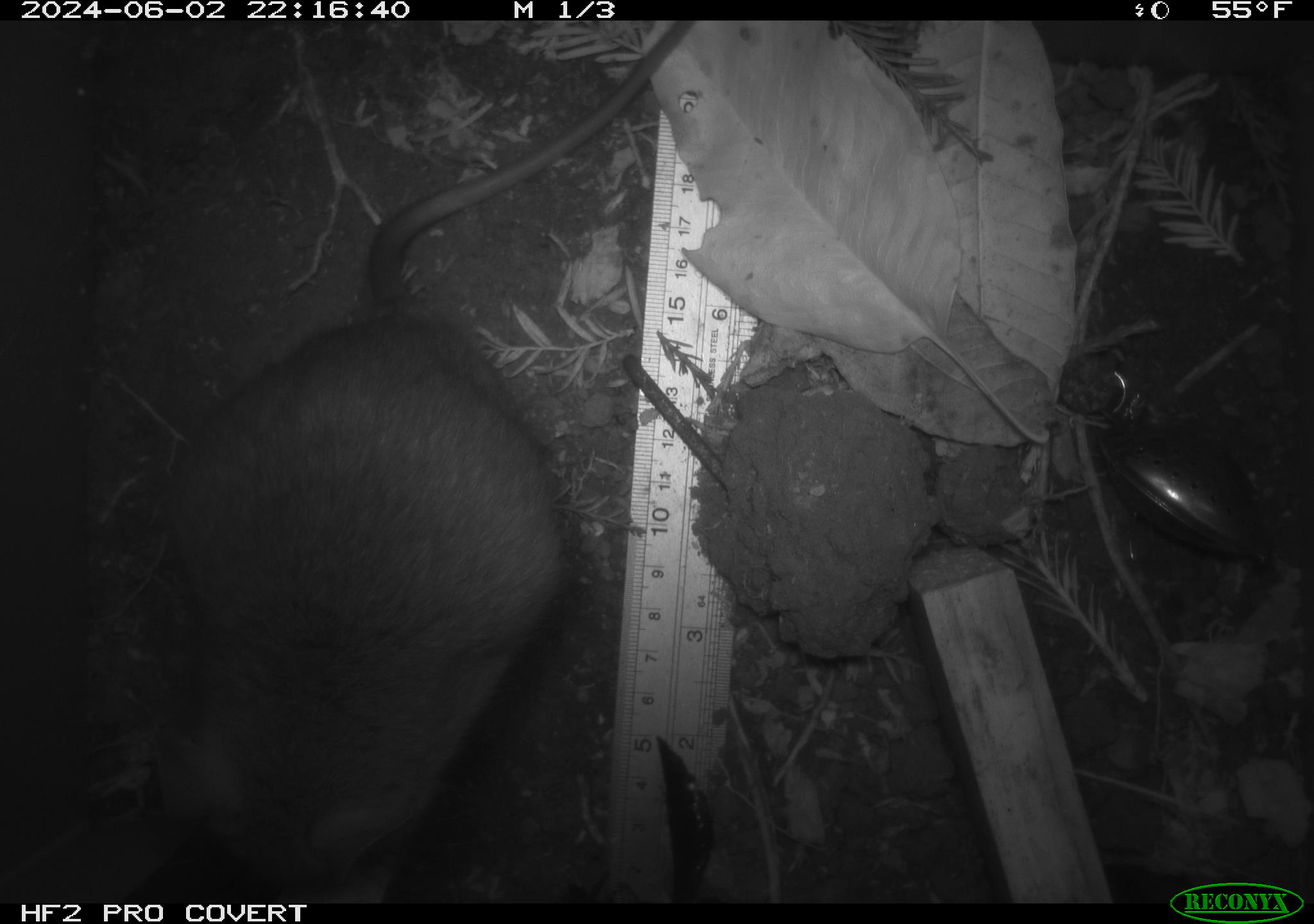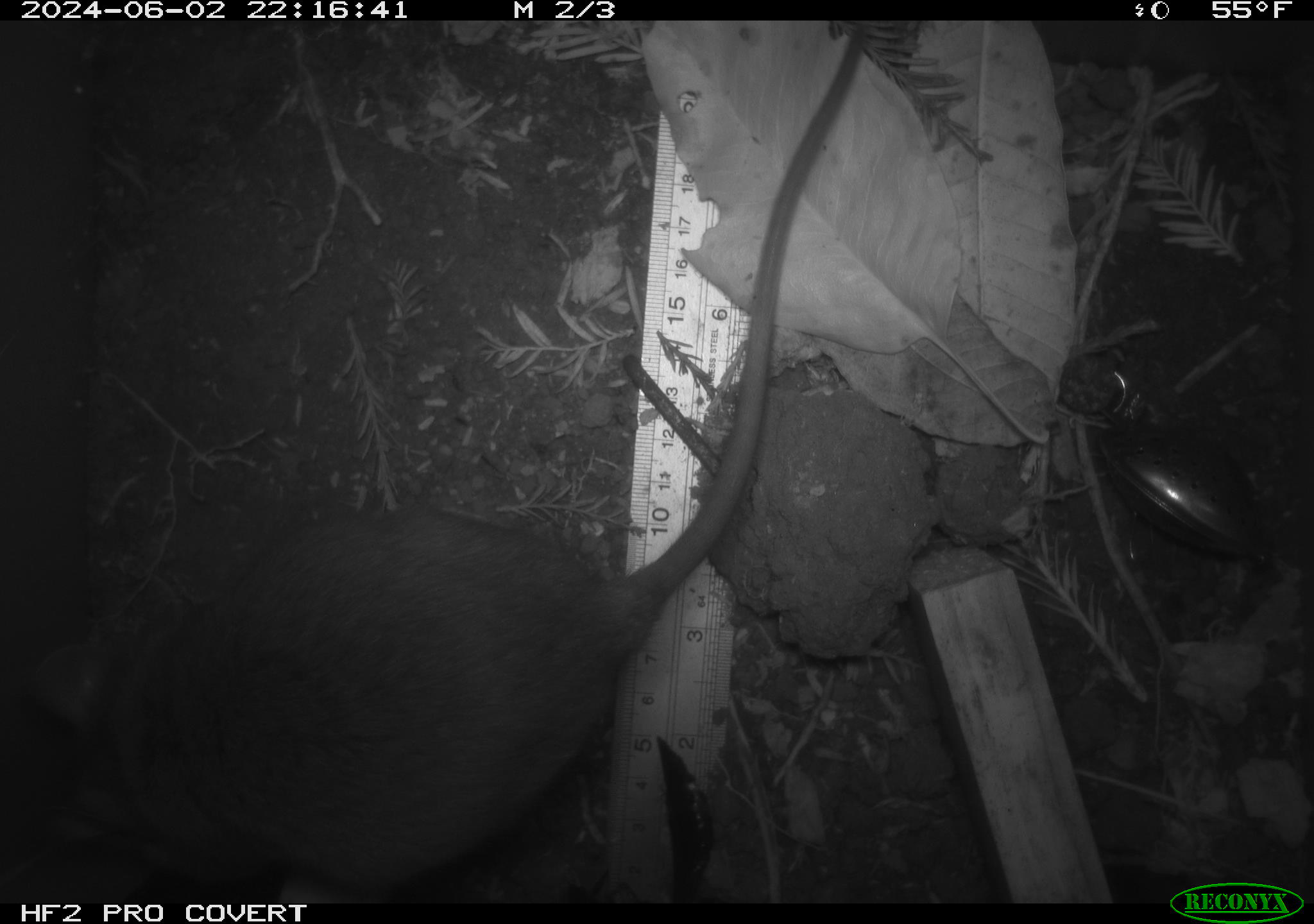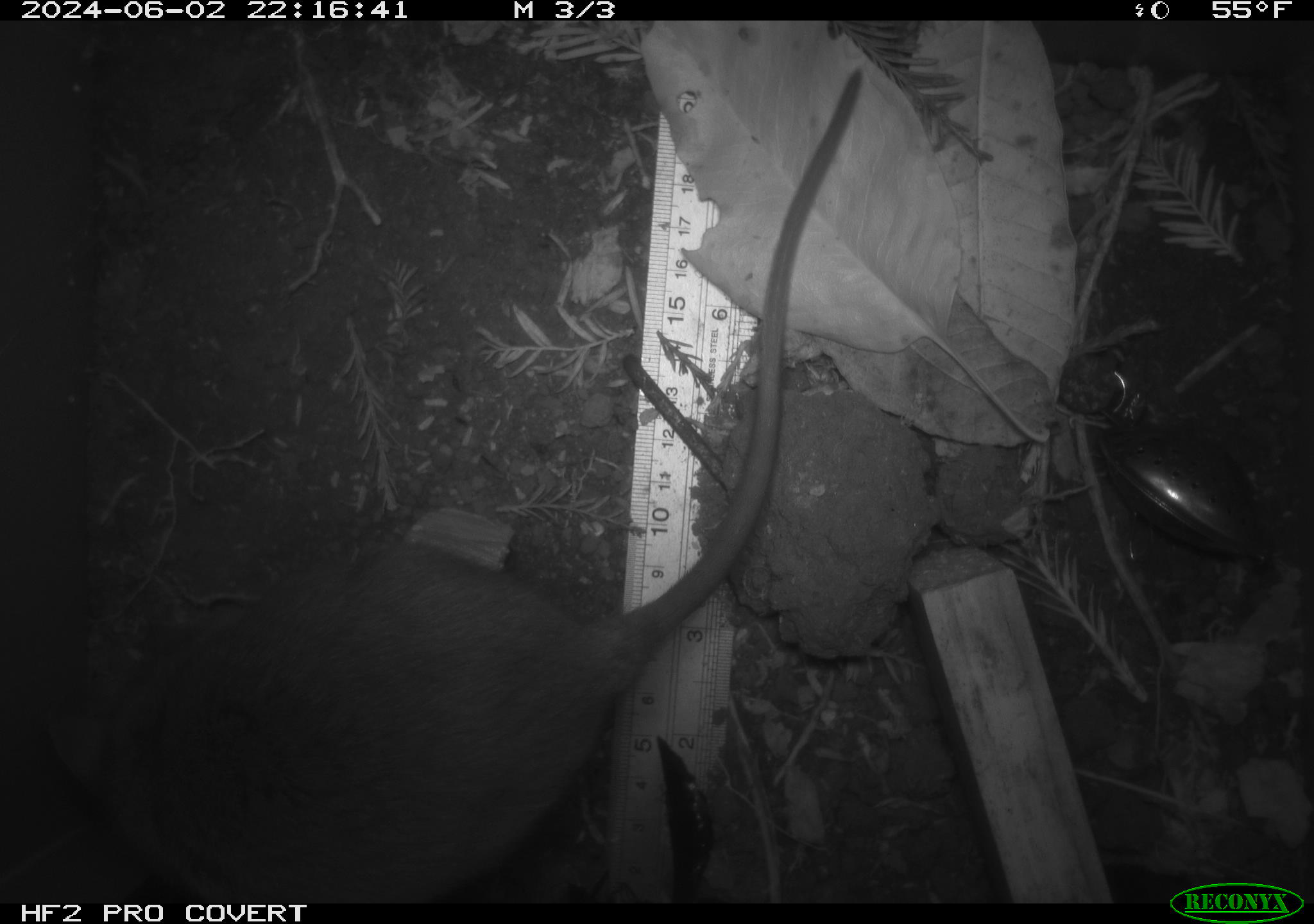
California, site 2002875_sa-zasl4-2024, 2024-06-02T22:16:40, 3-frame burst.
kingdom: Animalia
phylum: Chordata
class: Mammalia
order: Rodentia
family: Cricetidae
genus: Neotoma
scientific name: Neotoma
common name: pack rat or woodrat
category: neotoma species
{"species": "neotoma species (pack rat or woodrat) (Neotoma)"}